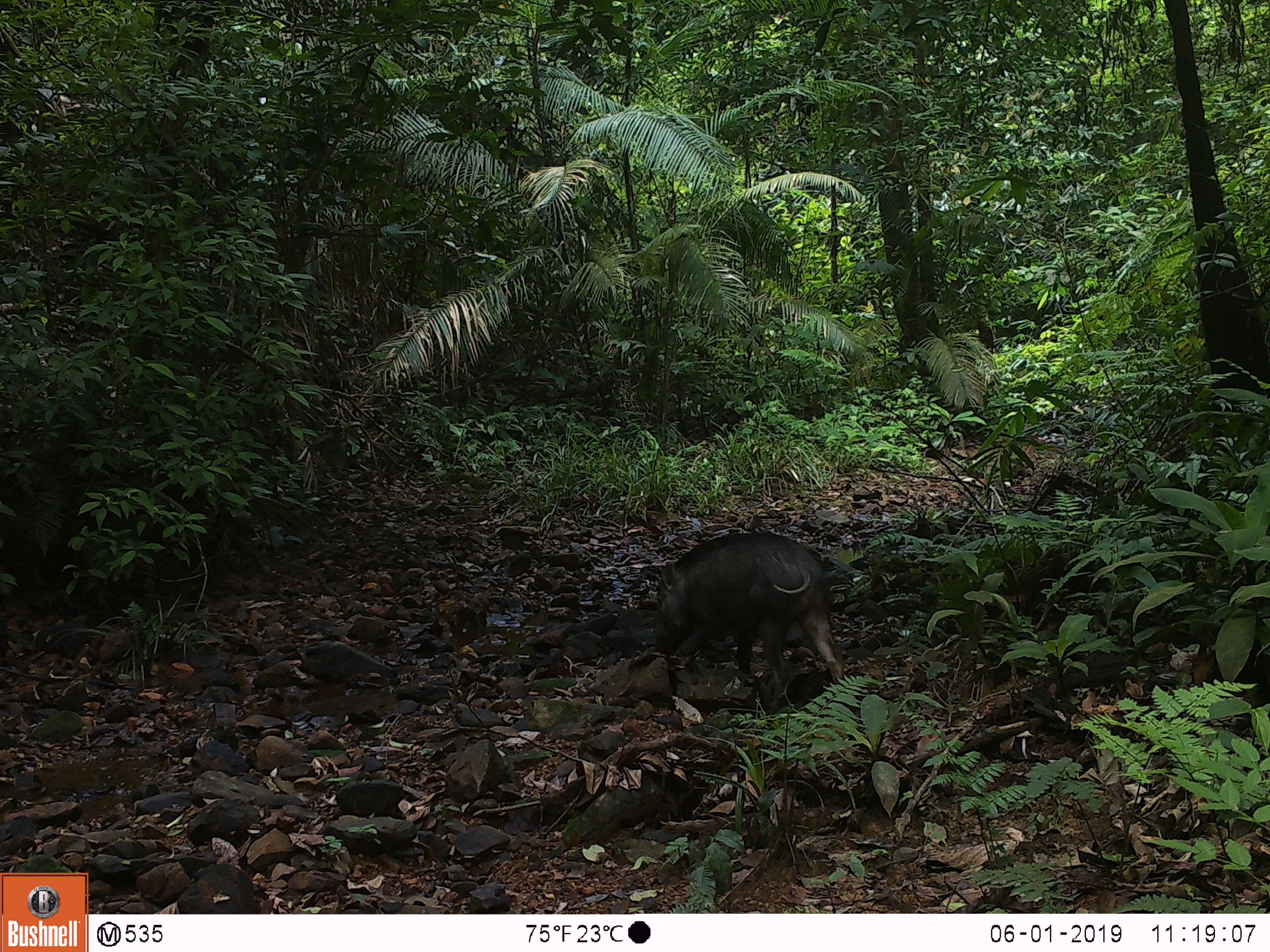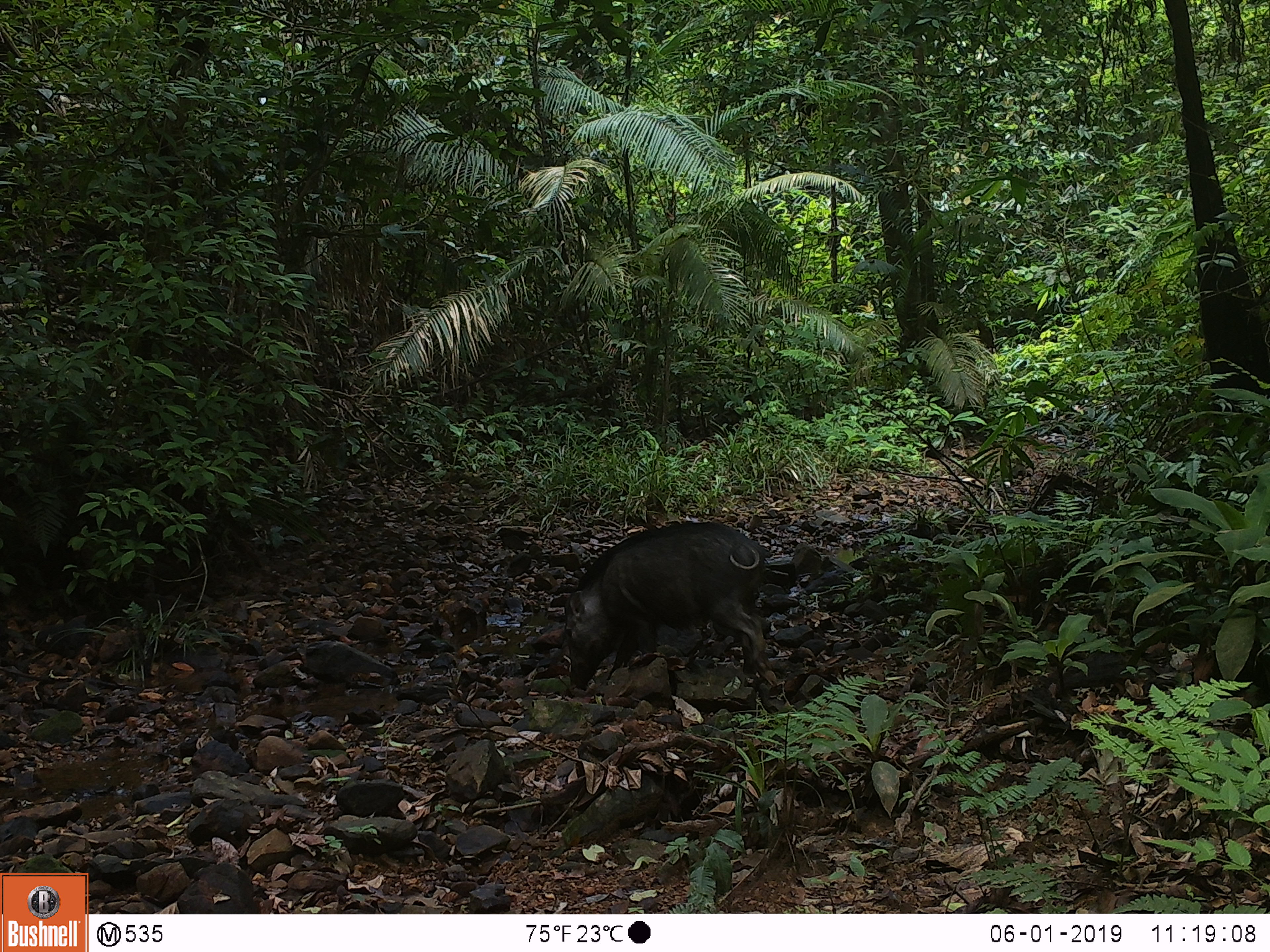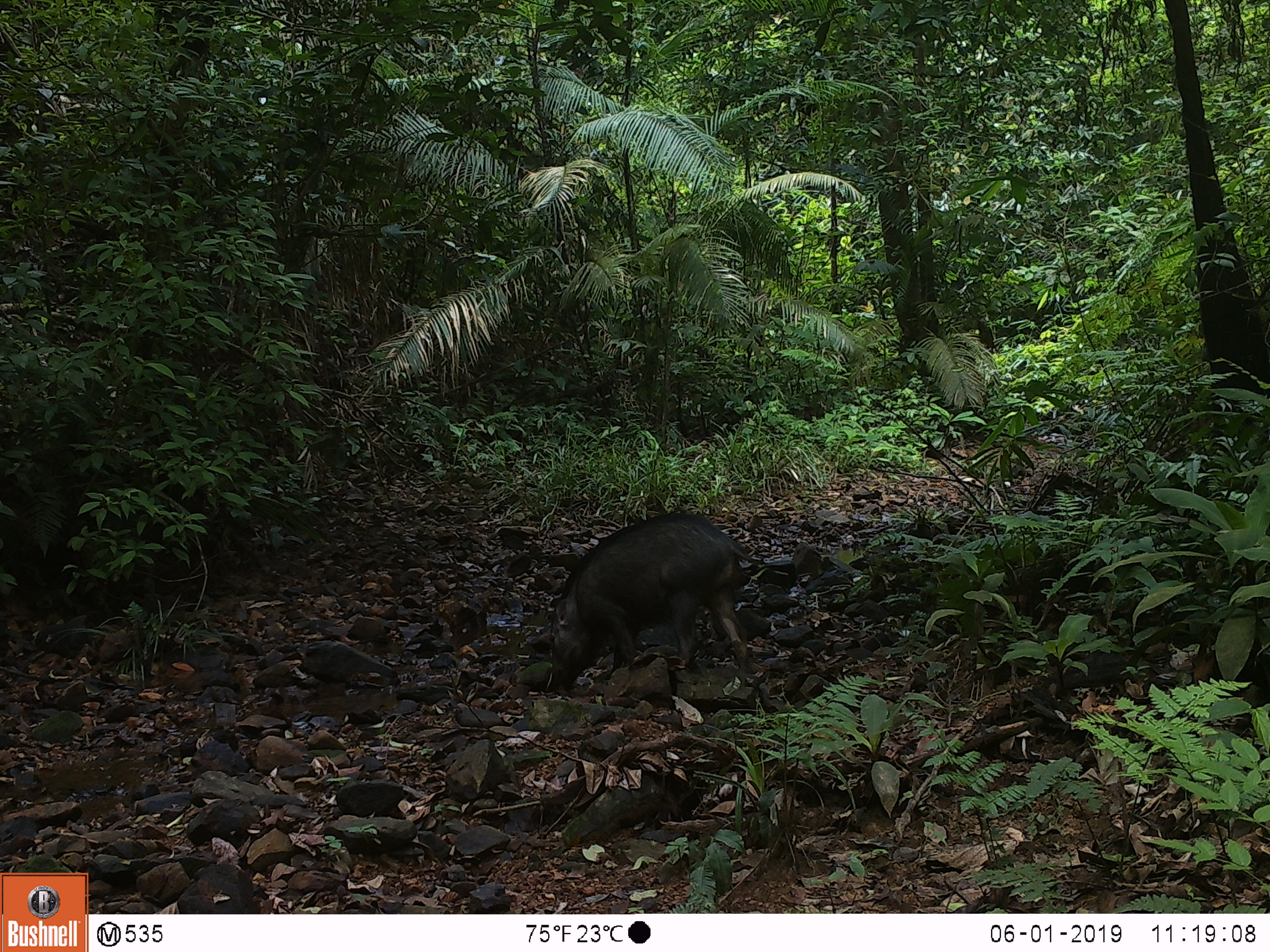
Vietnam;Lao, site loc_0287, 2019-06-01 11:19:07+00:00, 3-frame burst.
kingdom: Animalia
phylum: Chordata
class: Mammalia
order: Artiodactyla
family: Suidae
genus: Sus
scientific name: Sus scrofa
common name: eurasian wild pig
Eurasian wild pig (Sus scrofa). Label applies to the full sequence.